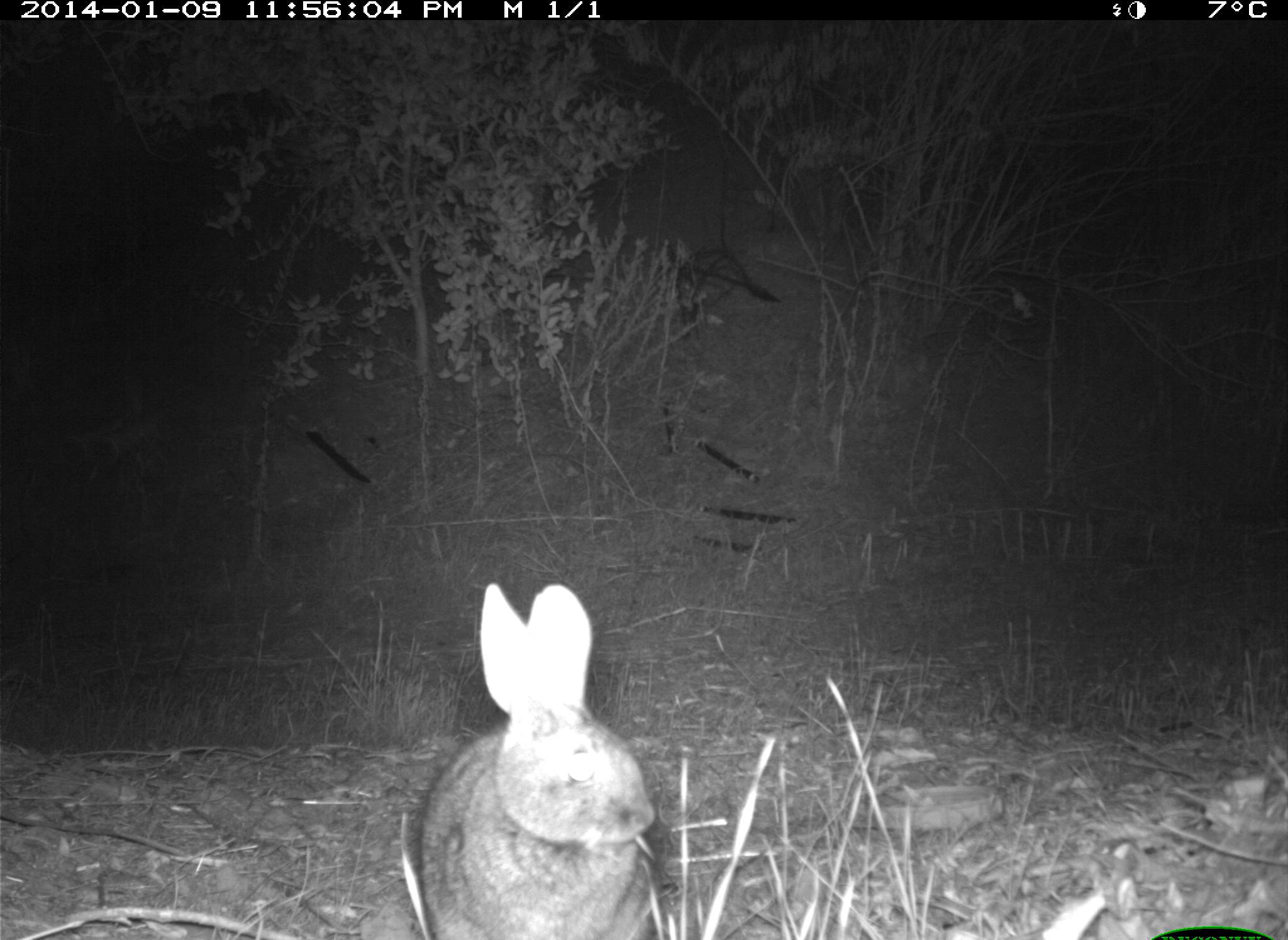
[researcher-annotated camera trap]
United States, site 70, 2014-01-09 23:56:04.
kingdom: Animalia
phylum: Chordata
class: Mammalia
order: Lagomorpha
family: Leporidae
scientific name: Leporidae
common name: rabbits and hares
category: rabbit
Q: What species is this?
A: Rabbit (rabbits and hares) (Leporidae).